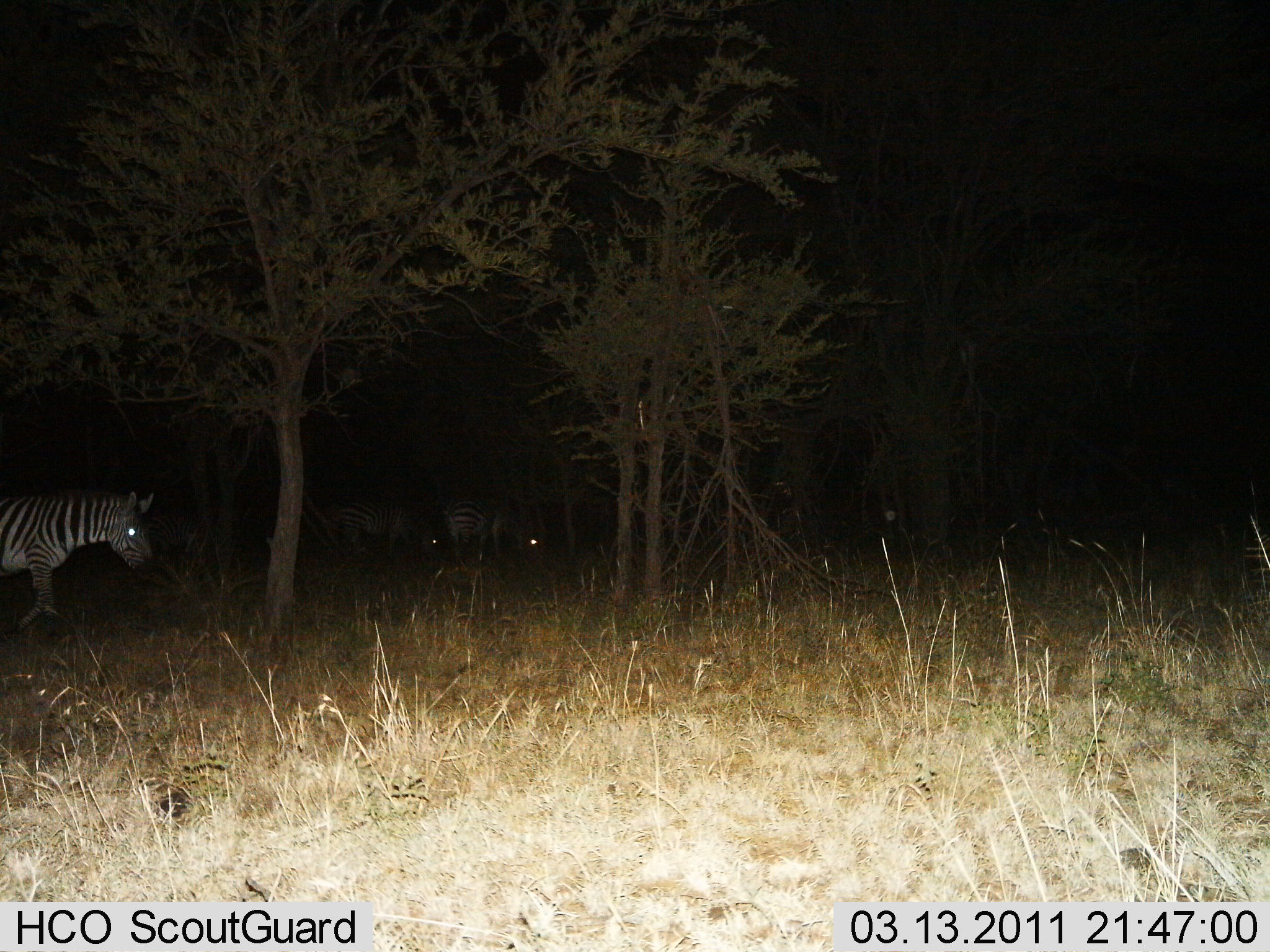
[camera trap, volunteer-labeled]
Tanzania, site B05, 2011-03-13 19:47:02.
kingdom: Animalia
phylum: Chordata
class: Mammalia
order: Perissodactyla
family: Equidae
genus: Equus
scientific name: Equus quagga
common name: plains zebra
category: zebra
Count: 3.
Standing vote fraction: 33%.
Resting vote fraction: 0%.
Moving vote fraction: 75%.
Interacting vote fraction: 0%.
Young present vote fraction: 0%.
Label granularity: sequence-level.